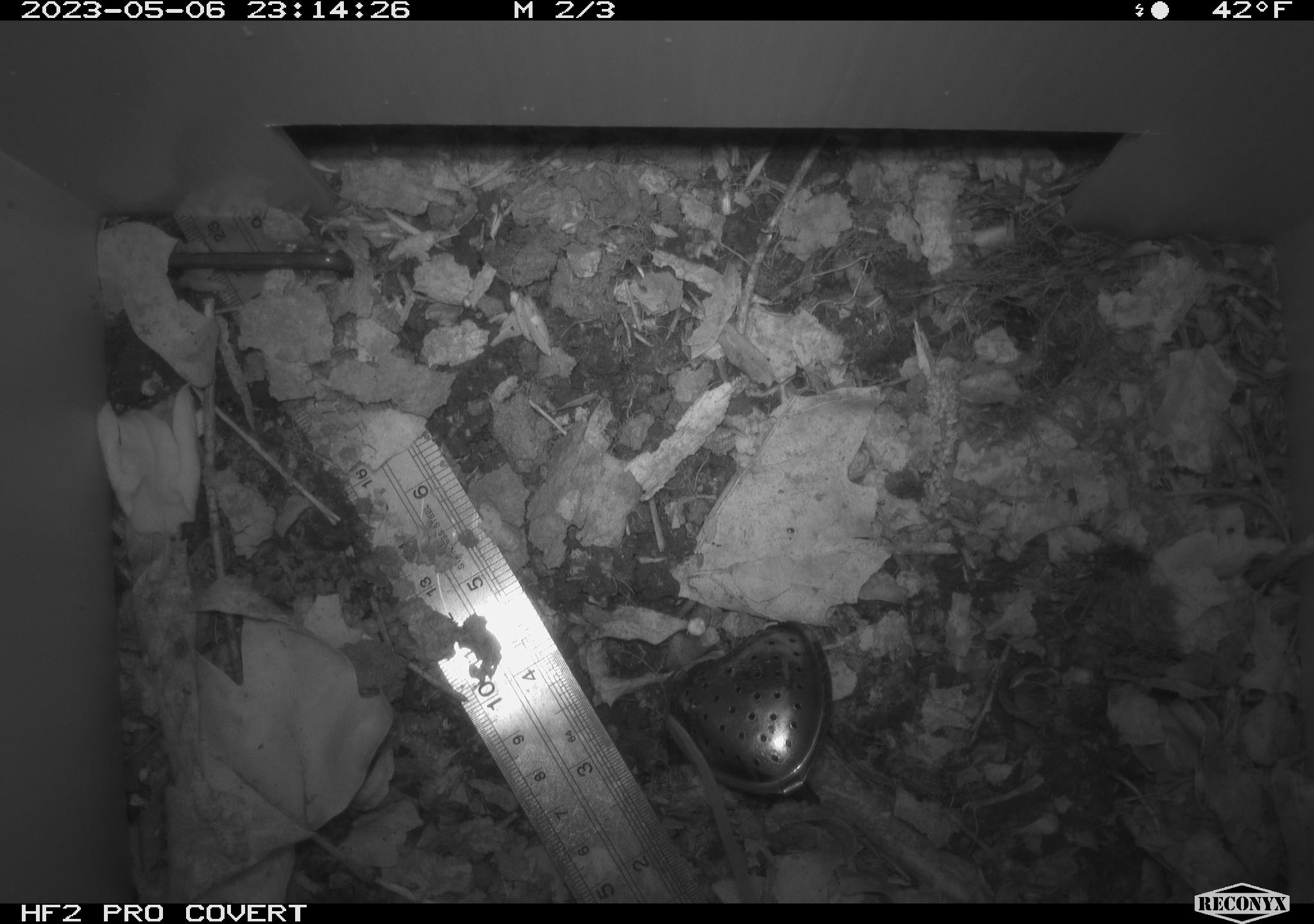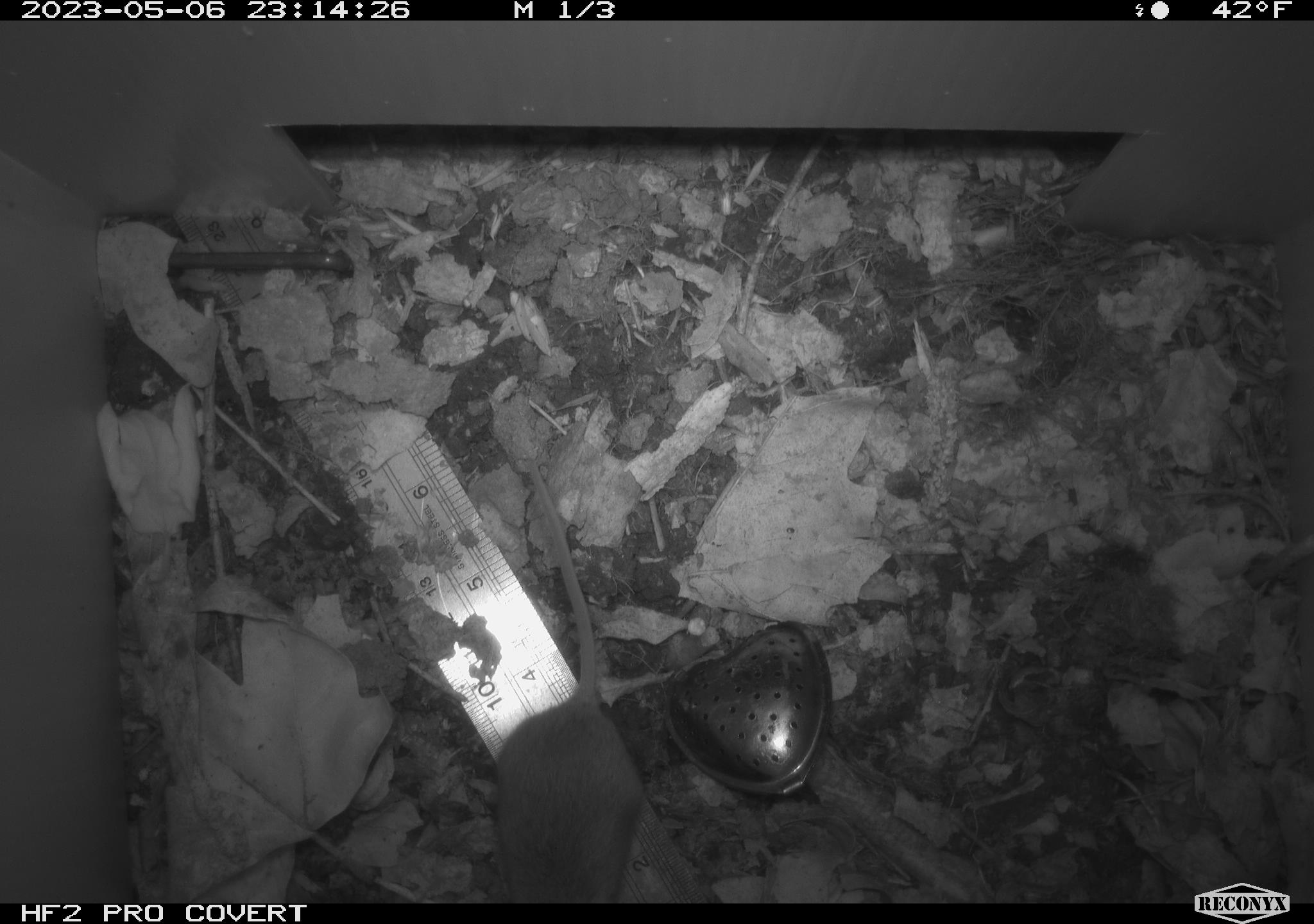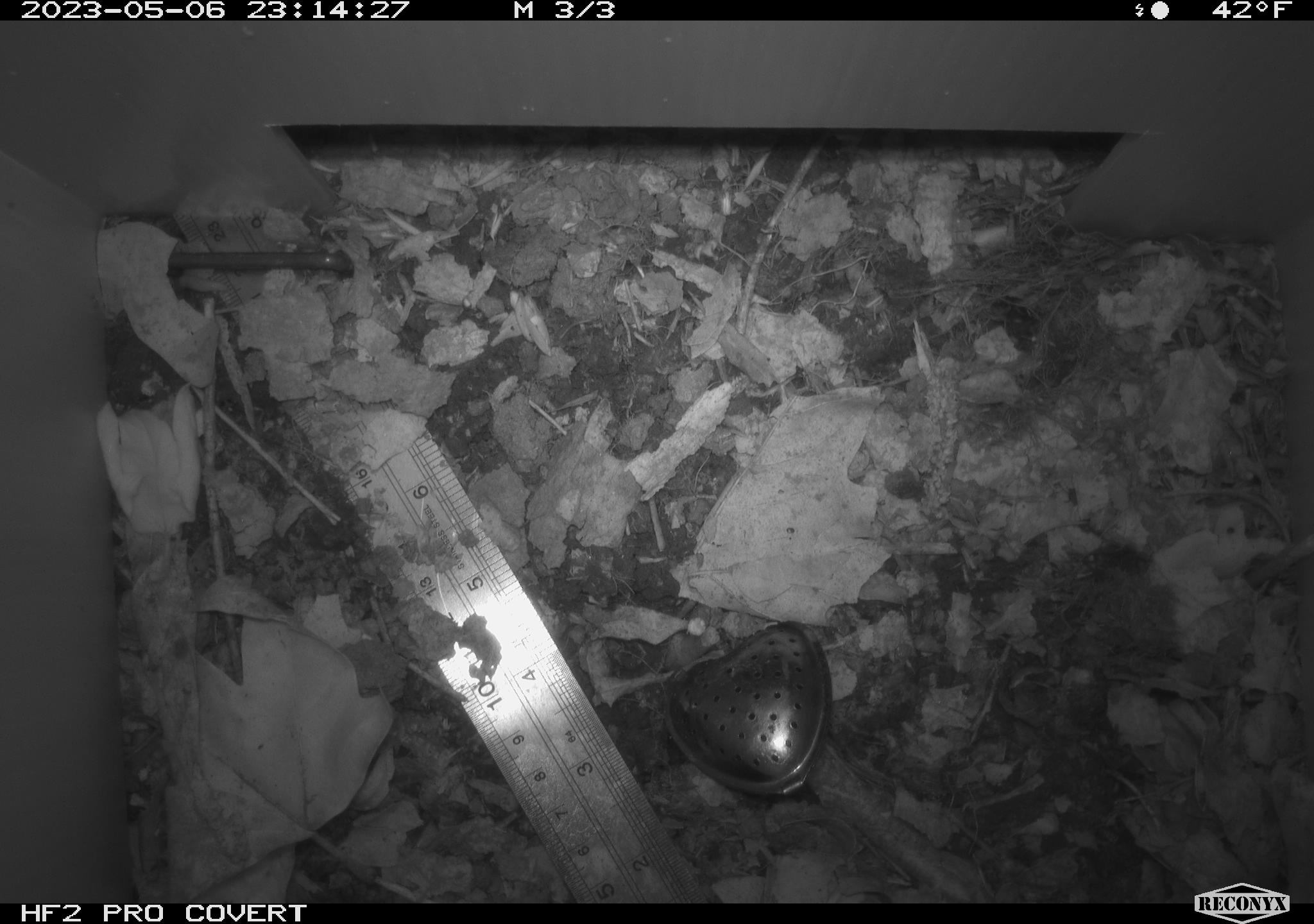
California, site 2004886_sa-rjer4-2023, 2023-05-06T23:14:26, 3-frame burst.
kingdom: Animalia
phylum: Chordata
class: Mammalia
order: Rodentia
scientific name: Rodentia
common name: mouse species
Mouse species (Rodentia).